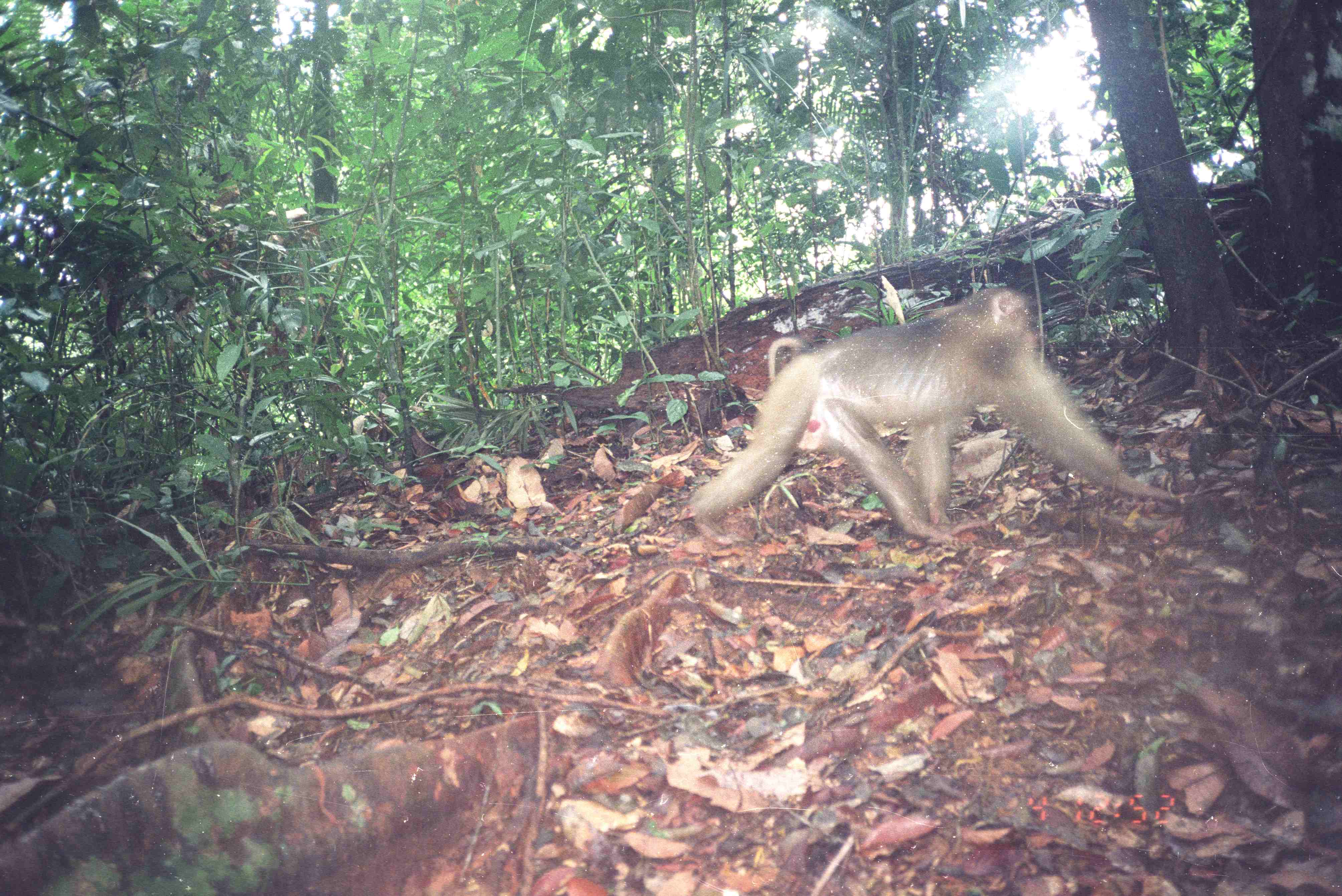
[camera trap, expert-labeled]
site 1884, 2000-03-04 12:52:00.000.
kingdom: Animalia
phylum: Chordata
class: Mammalia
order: Primates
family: Cercopithecidae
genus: Macaca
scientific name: Macaca nemestrina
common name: southern pig-tailed macaque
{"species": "Macaca nemestrina (southern pig-tailed macaque)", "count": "1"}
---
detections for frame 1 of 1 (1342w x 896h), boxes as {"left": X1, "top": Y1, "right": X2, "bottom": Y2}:
macaca nemestrina: {"left": 689, "top": 287, "right": 1184, "bottom": 549}